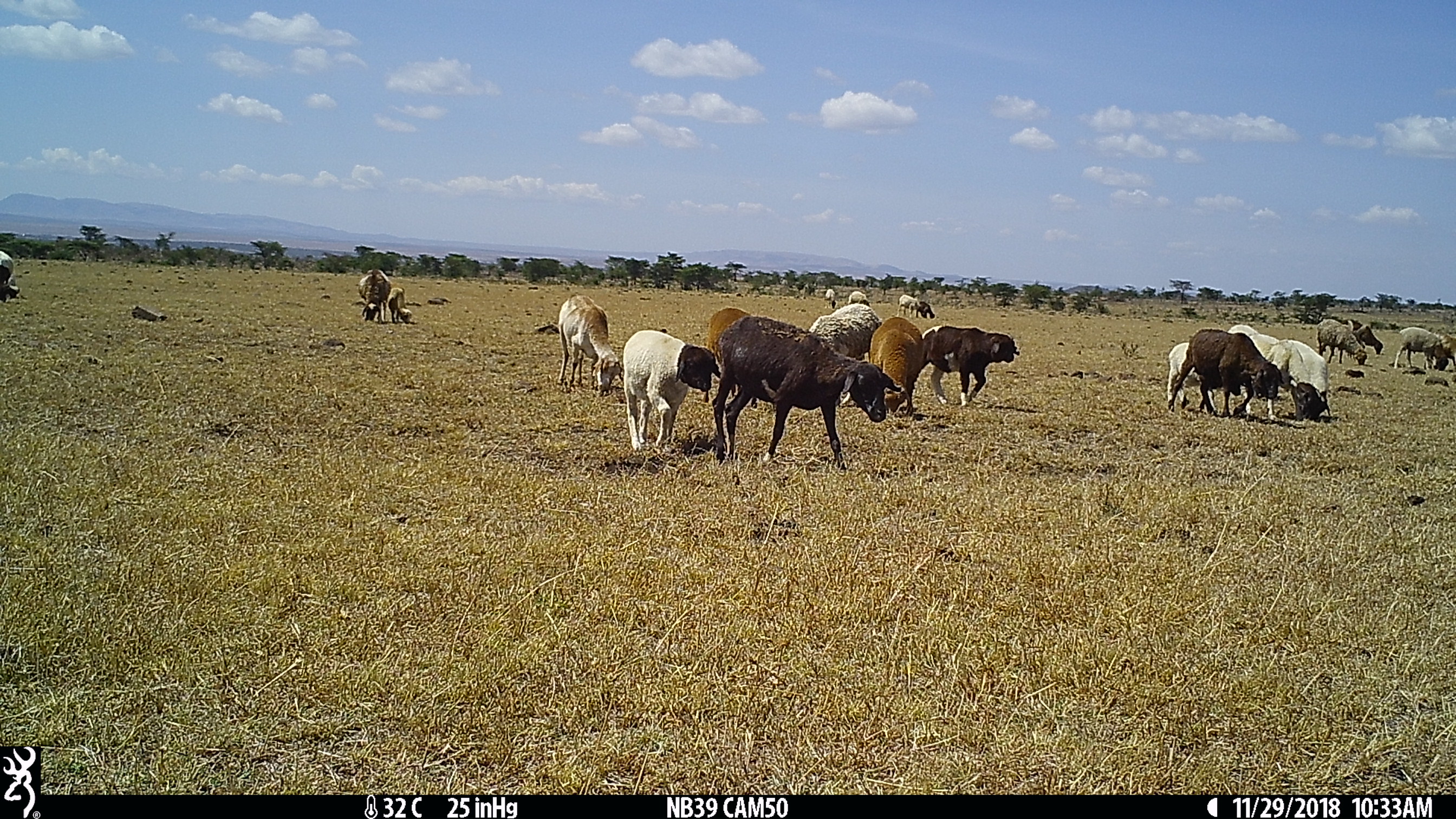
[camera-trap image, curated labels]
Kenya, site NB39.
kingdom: Animalia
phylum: Chordata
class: Mammalia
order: Artiodactyla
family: Bovidae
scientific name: Bovidae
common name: sheep or goat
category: shoat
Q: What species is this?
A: Shoat (sheep or goat) (Bovidae).